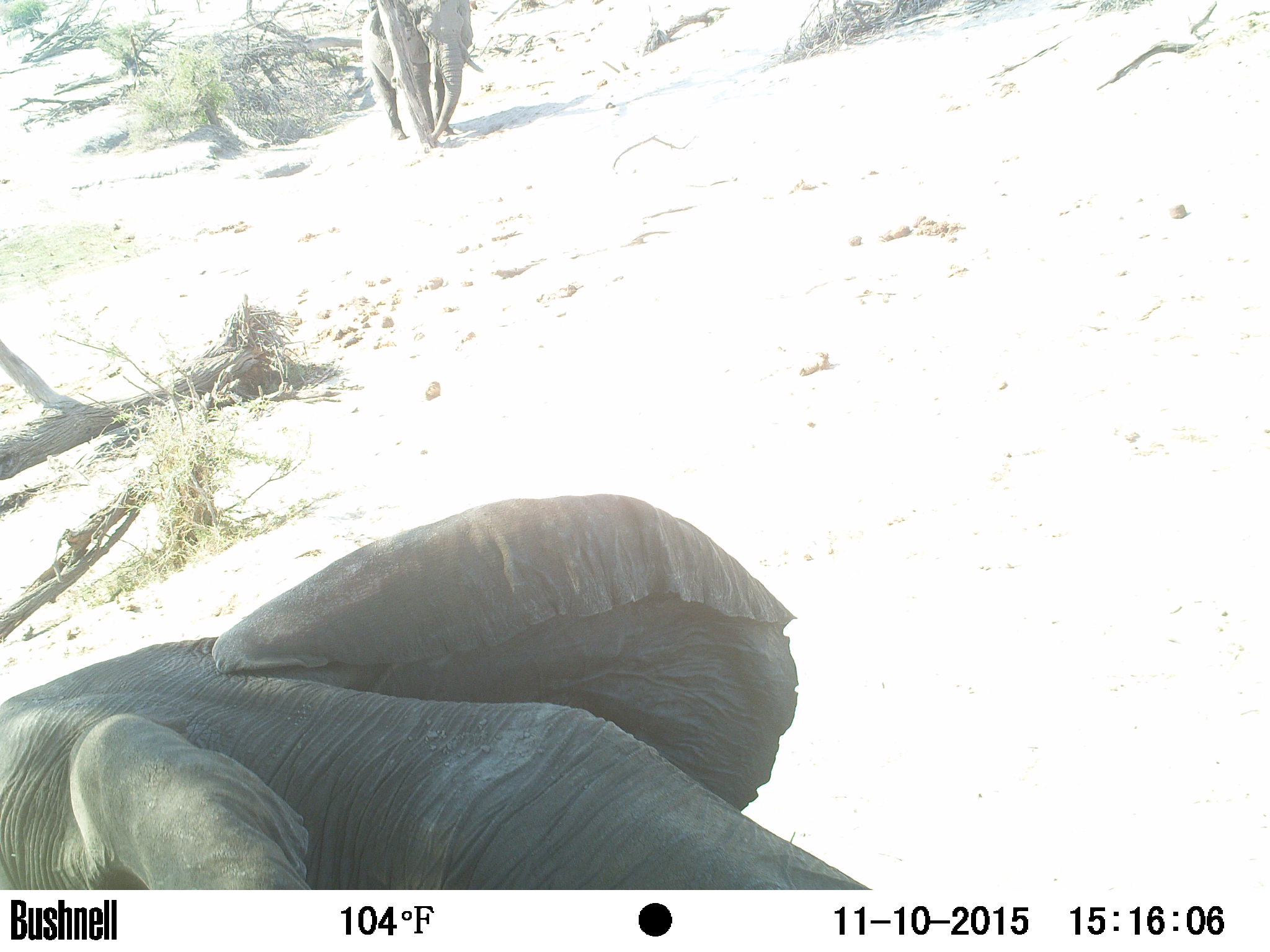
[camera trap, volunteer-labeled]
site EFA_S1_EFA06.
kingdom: Animalia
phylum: Chordata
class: Mammalia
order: Proboscidea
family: Elephantidae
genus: Loxodonta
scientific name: Loxodonta africana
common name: african bush elephant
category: elephant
Elephant (african bush elephant) (Loxodonta africana), count 2. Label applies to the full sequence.